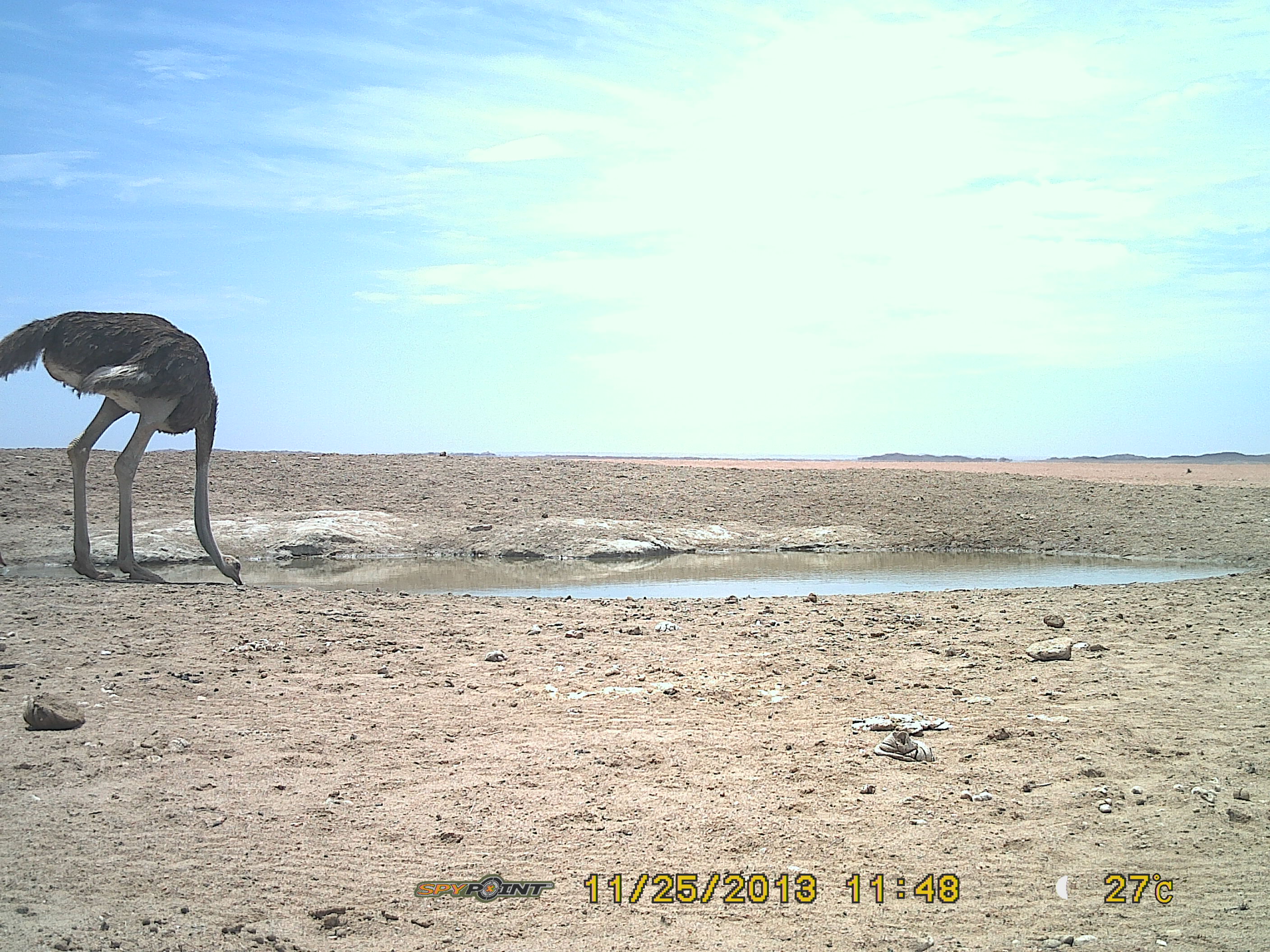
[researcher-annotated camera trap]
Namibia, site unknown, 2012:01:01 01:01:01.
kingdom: Animalia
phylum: Chordata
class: Aves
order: Struthioniformes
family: Struthionidae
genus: Struthio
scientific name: Struthio camelus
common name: common ostrich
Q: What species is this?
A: Struthio camelus (common ostrich).